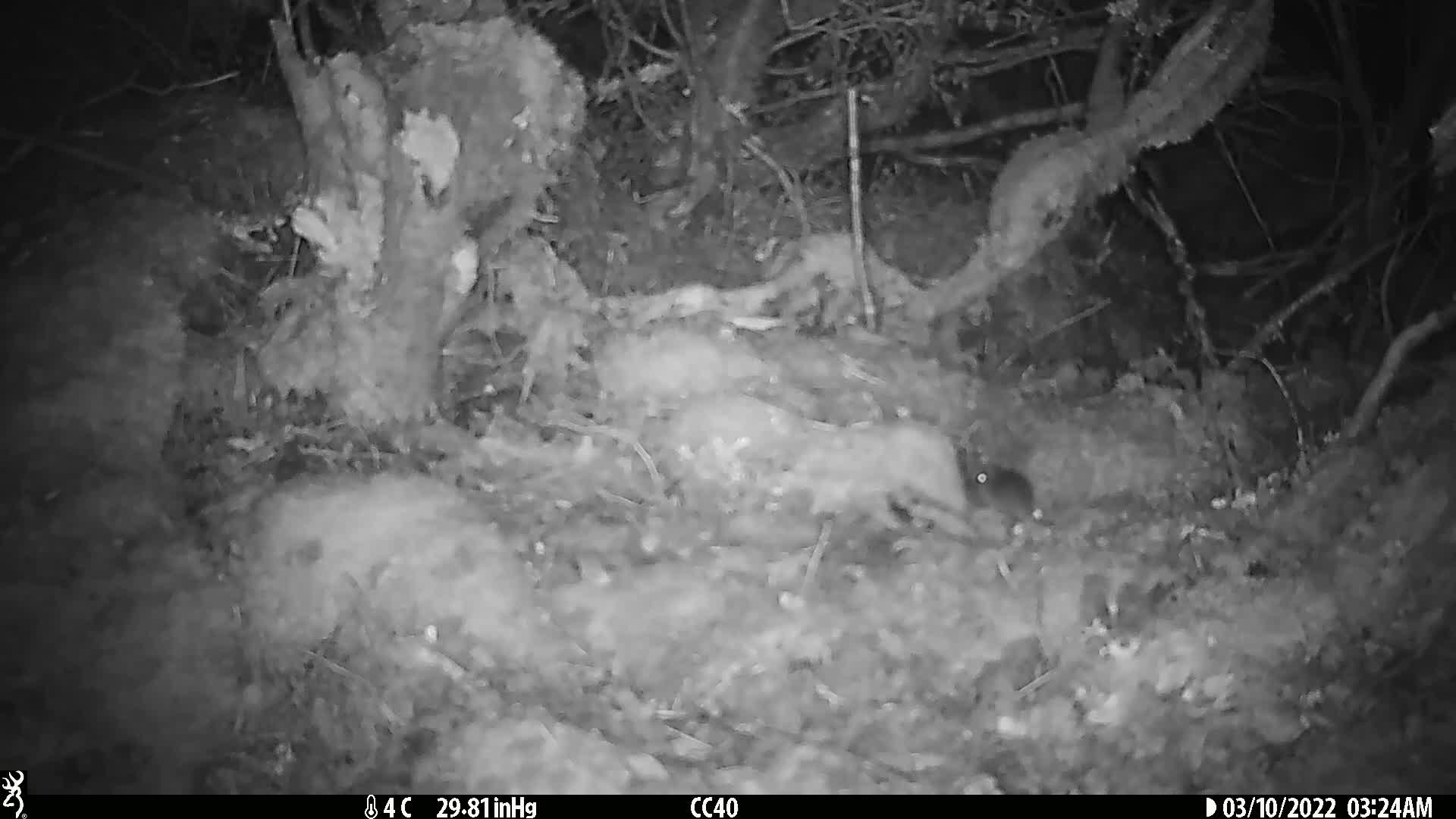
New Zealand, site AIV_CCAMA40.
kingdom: Animalia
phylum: Chordata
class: Mammalia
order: Rodentia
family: Muridae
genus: Mus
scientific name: Mus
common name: mouse